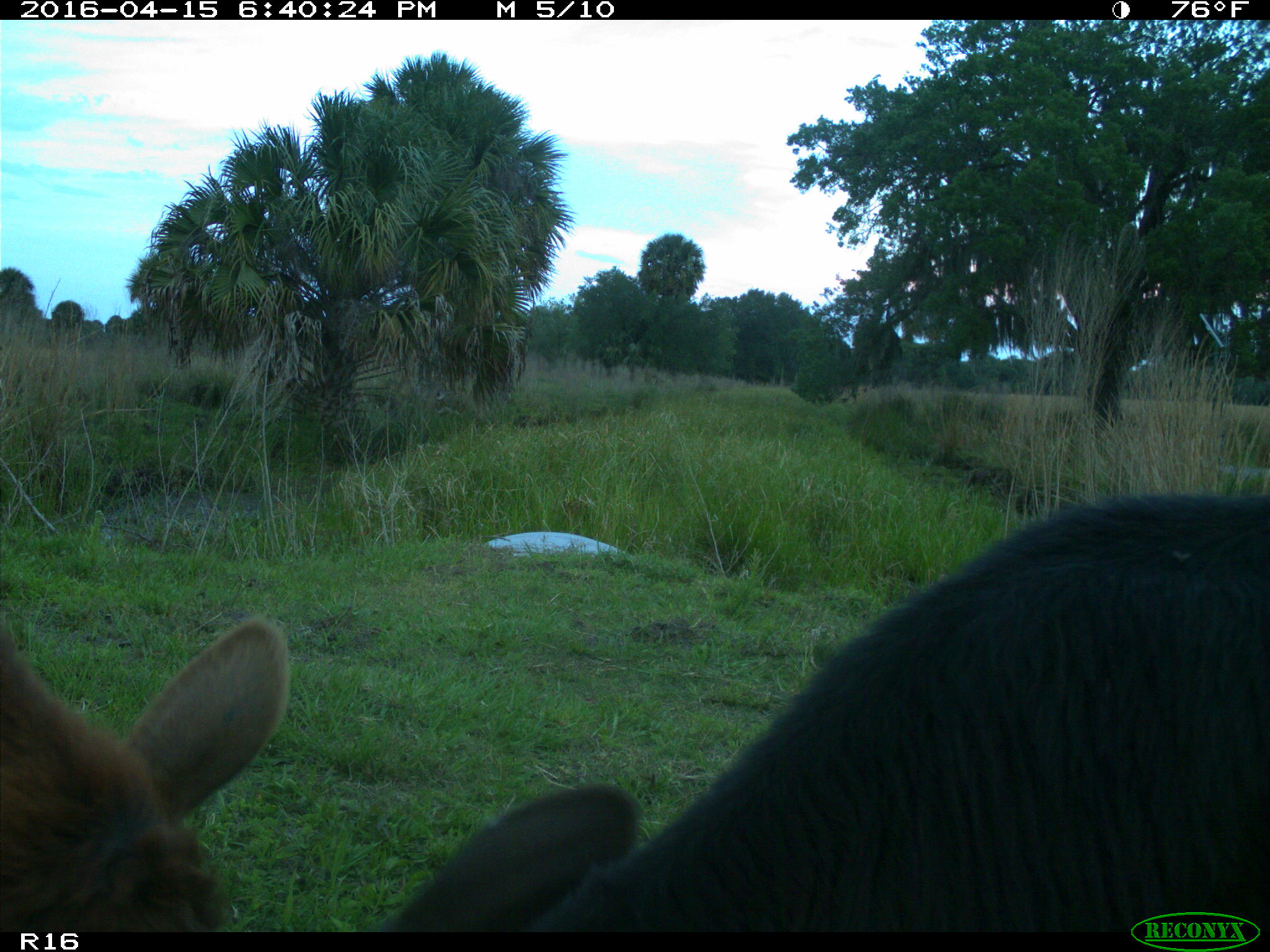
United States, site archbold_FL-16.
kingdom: Animalia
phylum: Chordata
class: Mammalia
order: Artiodactyla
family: Bovidae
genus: Bos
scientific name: Bos taurus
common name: domestic cow